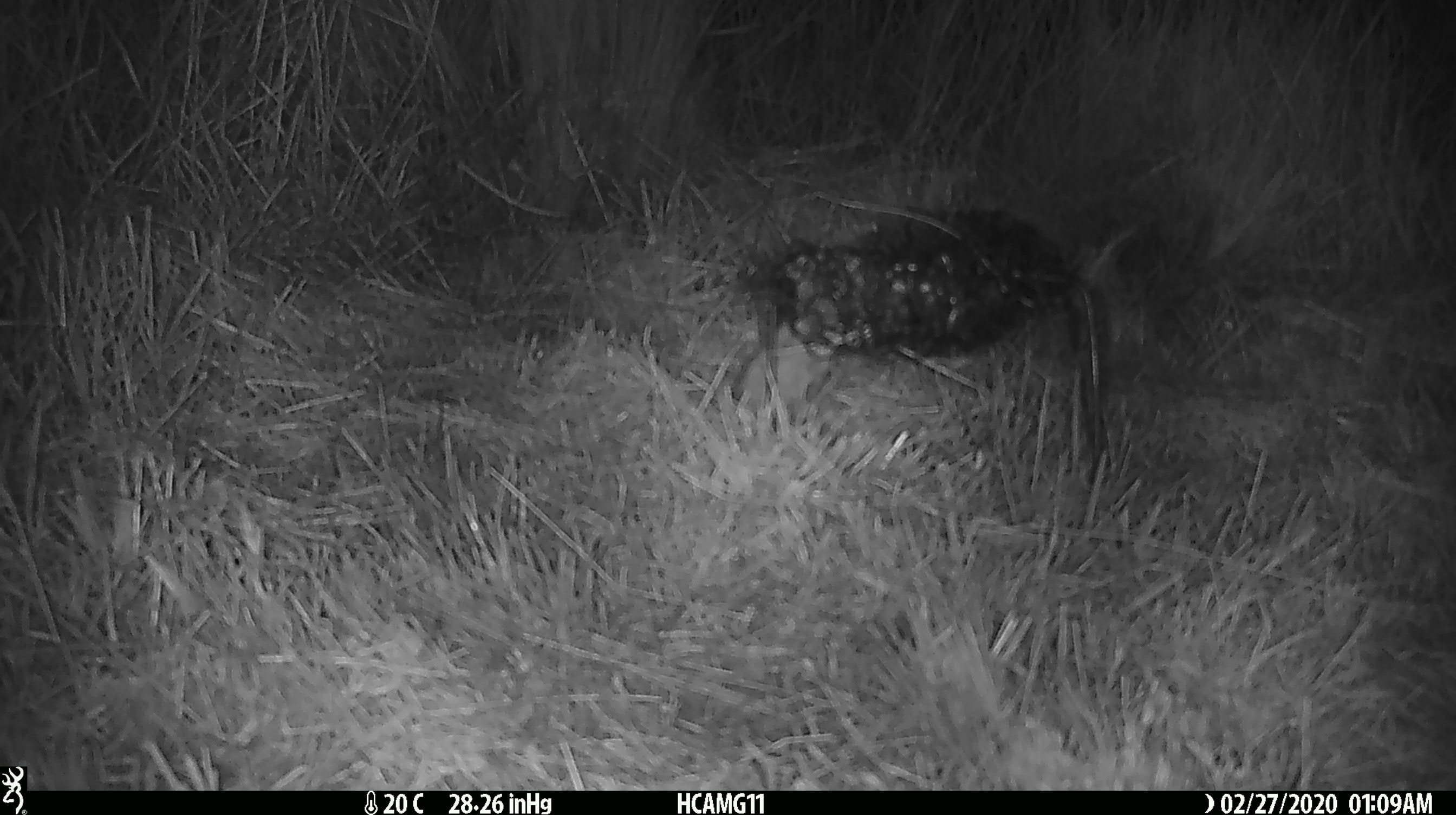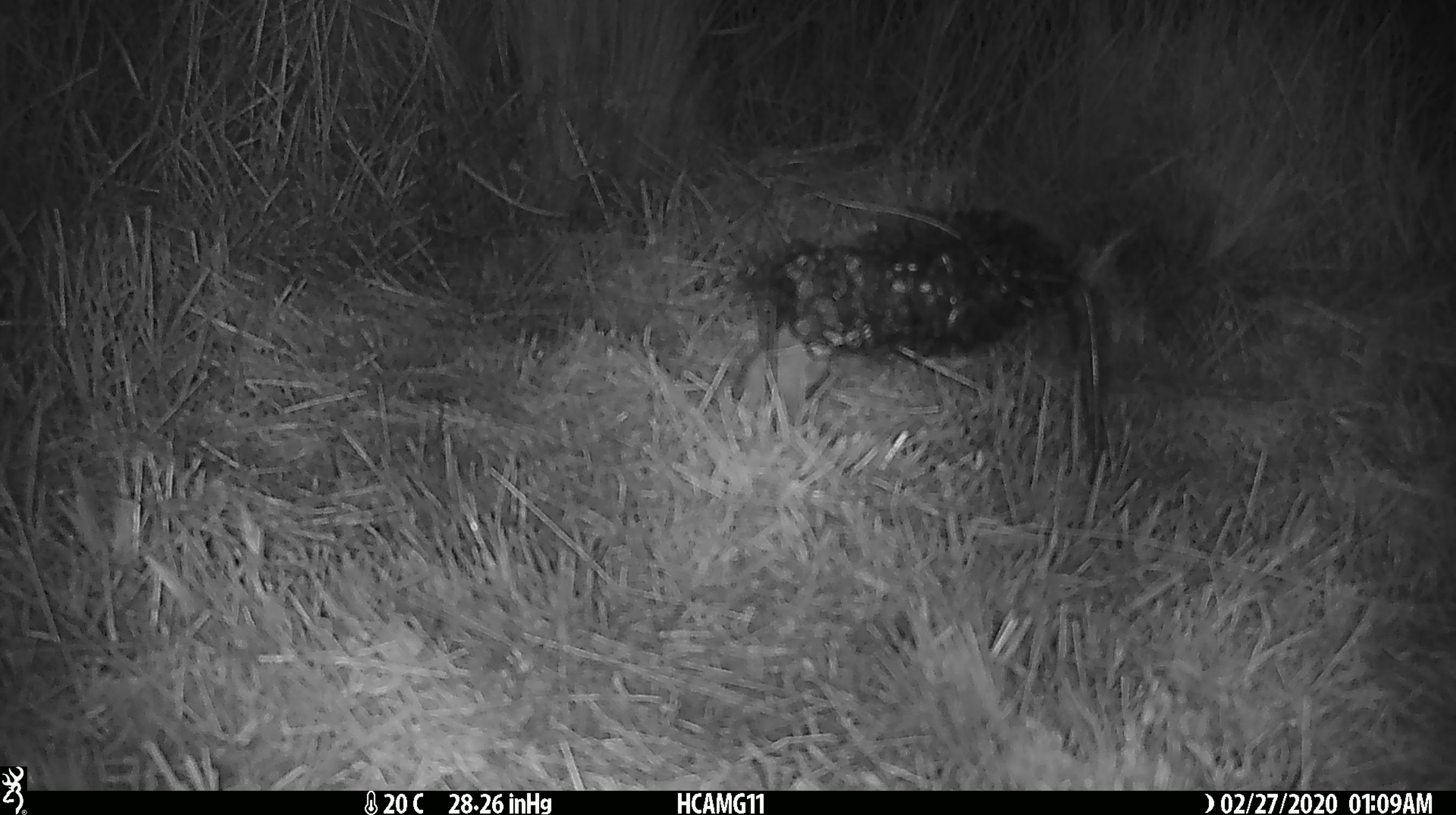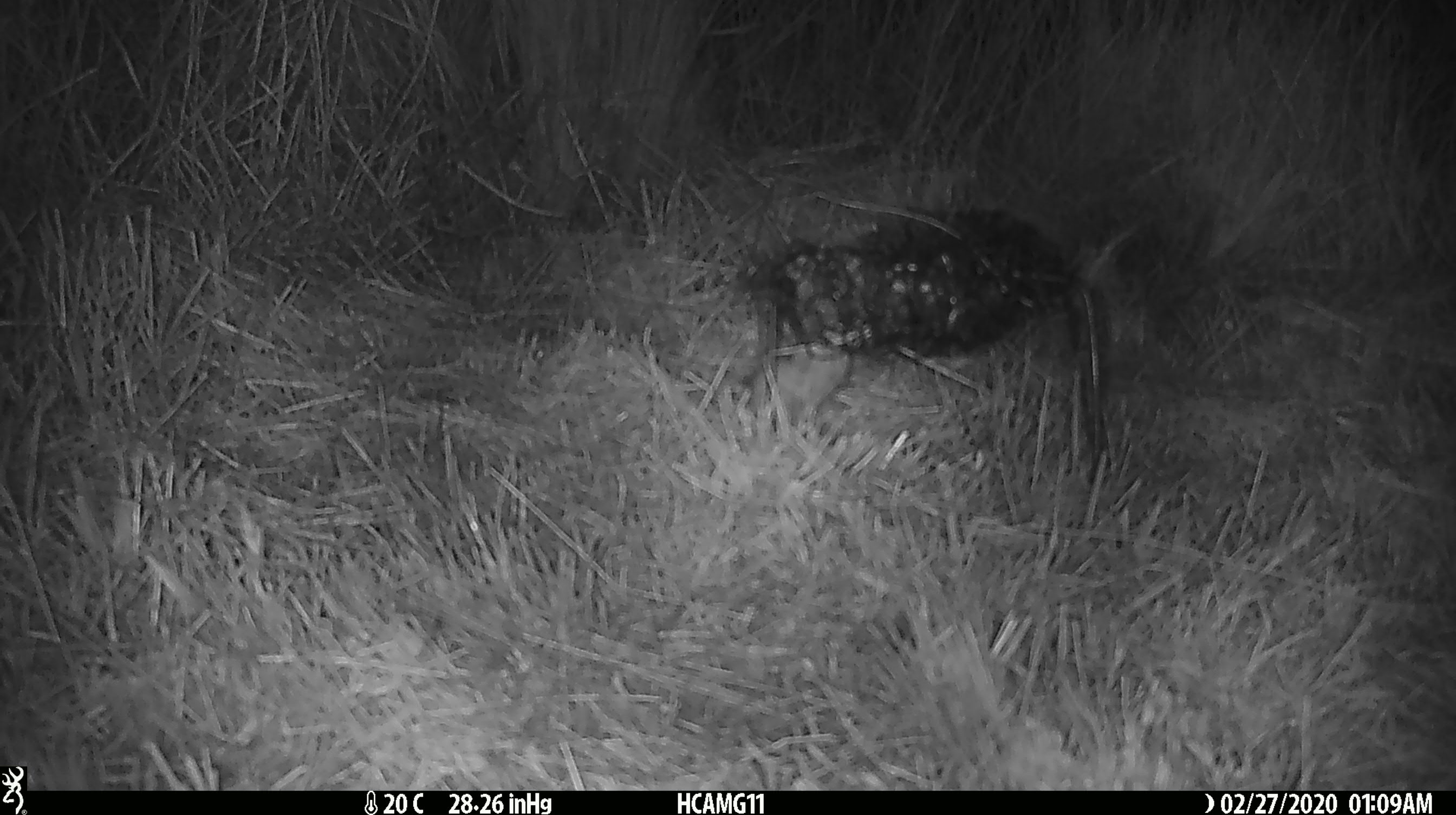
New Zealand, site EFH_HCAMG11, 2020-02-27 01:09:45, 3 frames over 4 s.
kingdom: Animalia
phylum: Chordata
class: Mammalia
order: Rodentia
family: Muridae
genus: Mus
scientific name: Mus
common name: mouse